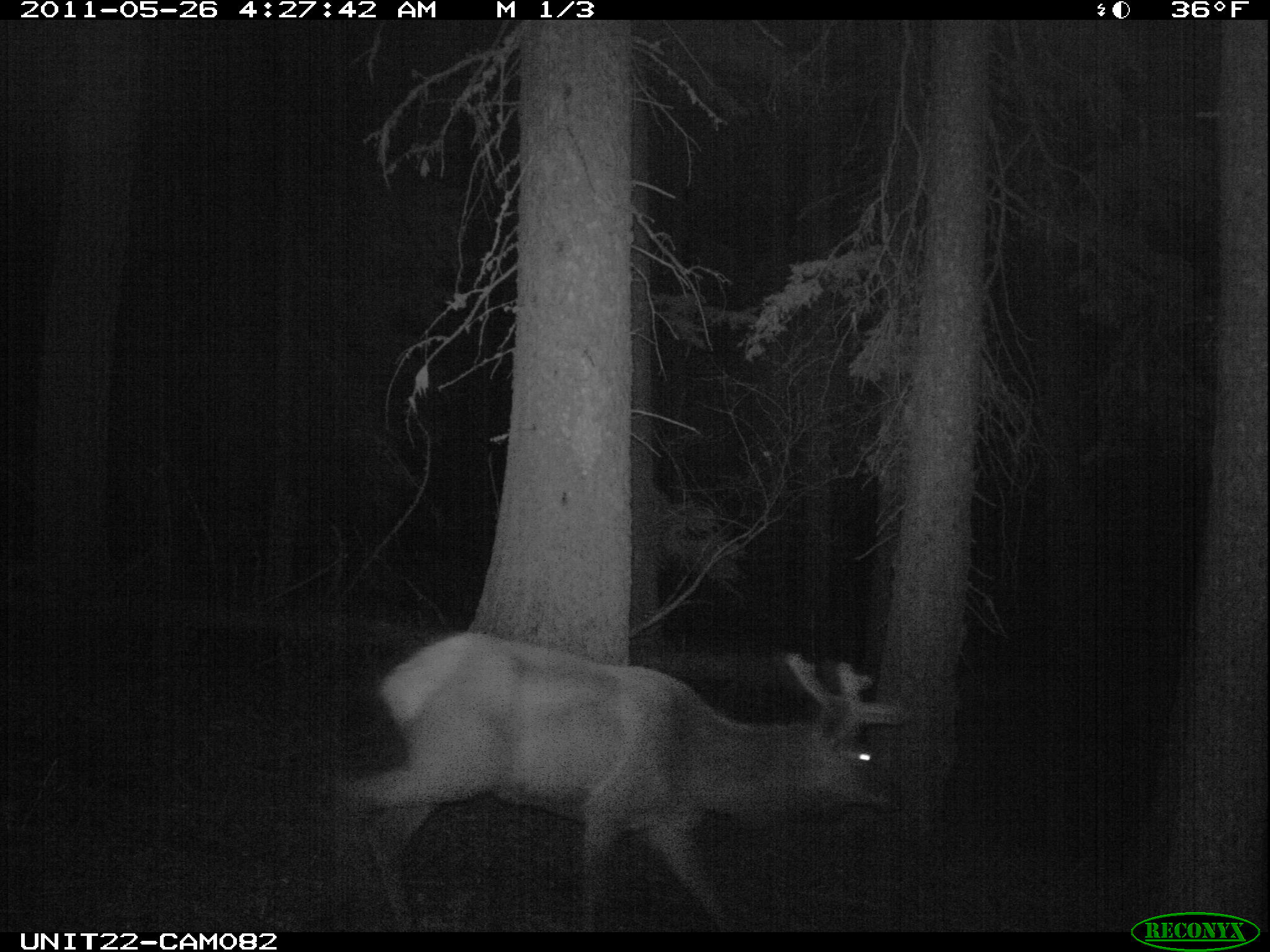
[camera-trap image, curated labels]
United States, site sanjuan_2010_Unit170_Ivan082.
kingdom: Animalia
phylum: Chordata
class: Mammalia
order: Artiodactyla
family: Cervidae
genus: Cervus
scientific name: Cervus elaphus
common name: red deer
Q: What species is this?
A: Cervus elaphus (red deer).